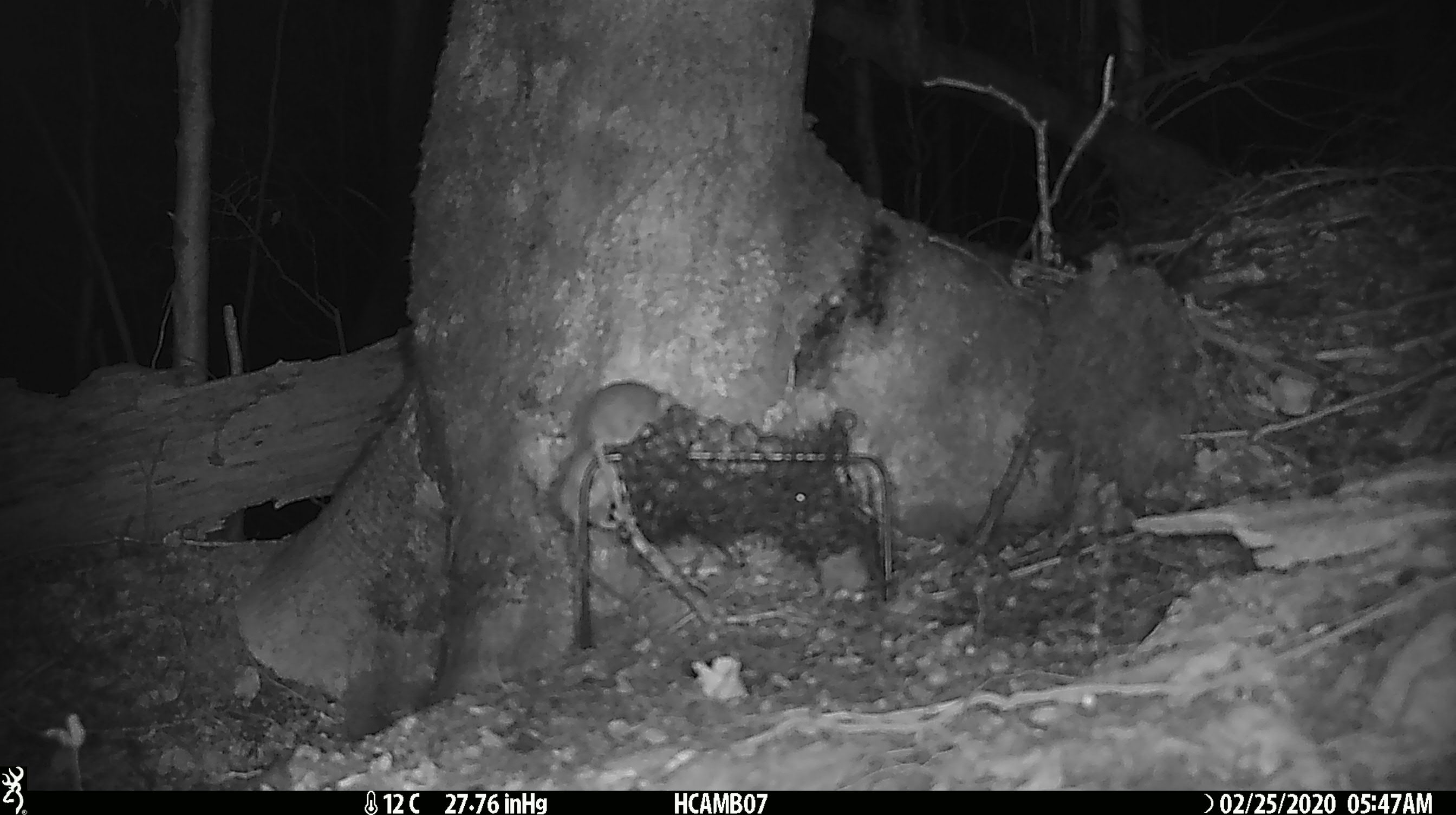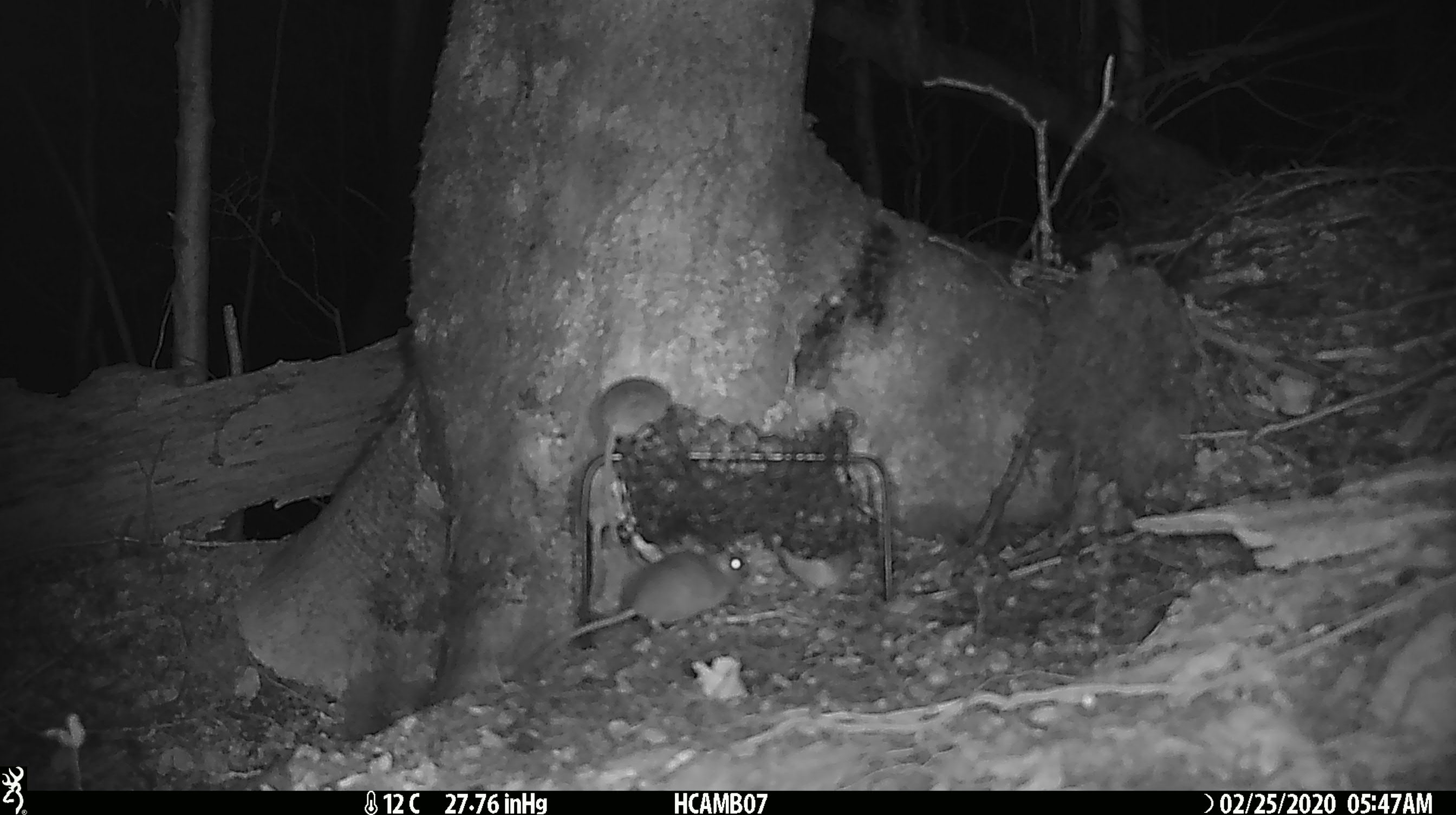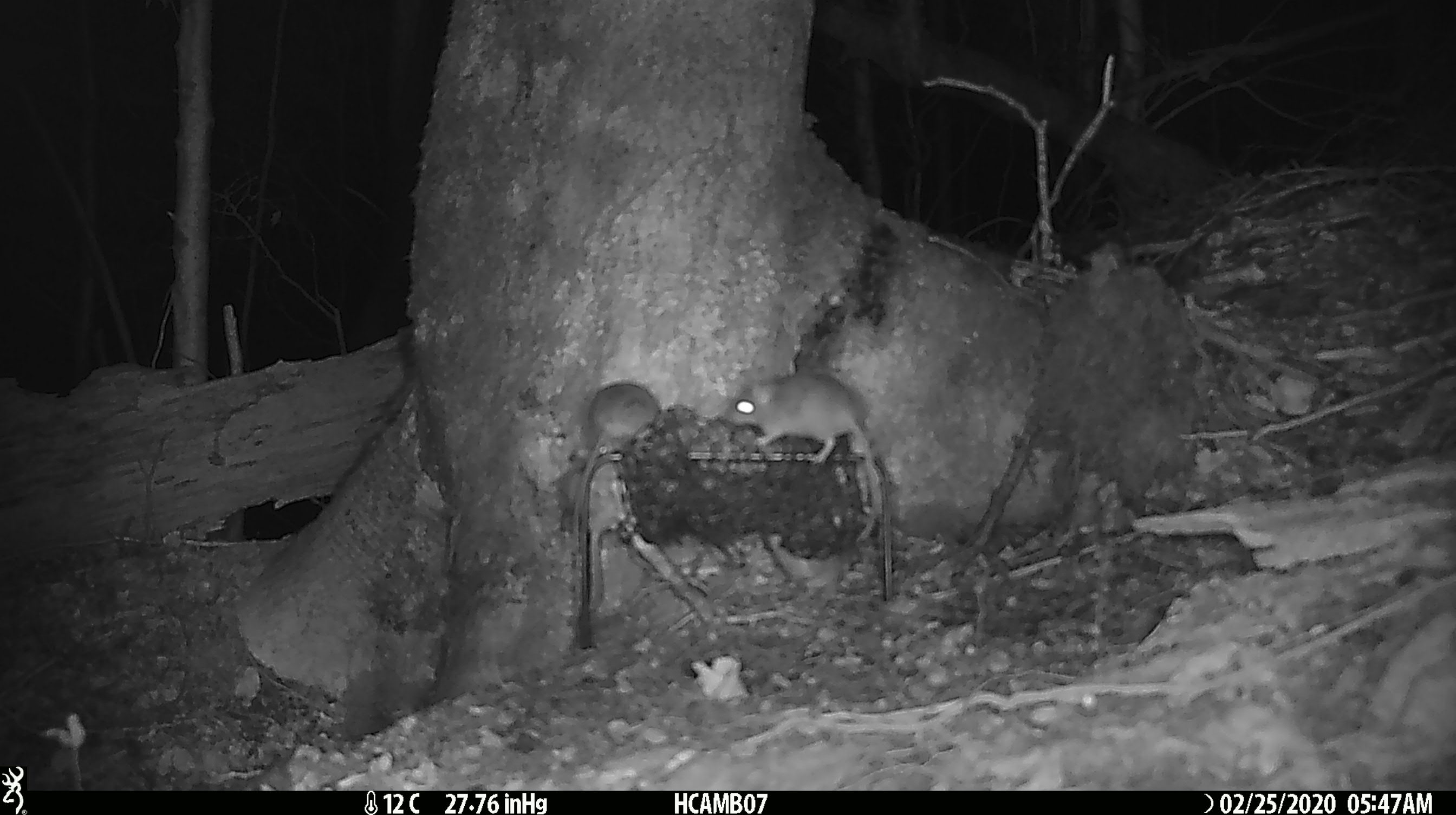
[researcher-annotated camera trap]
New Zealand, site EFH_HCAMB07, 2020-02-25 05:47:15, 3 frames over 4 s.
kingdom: Animalia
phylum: Chordata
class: Mammalia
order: Rodentia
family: Muridae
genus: Mus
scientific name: Mus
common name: mouse